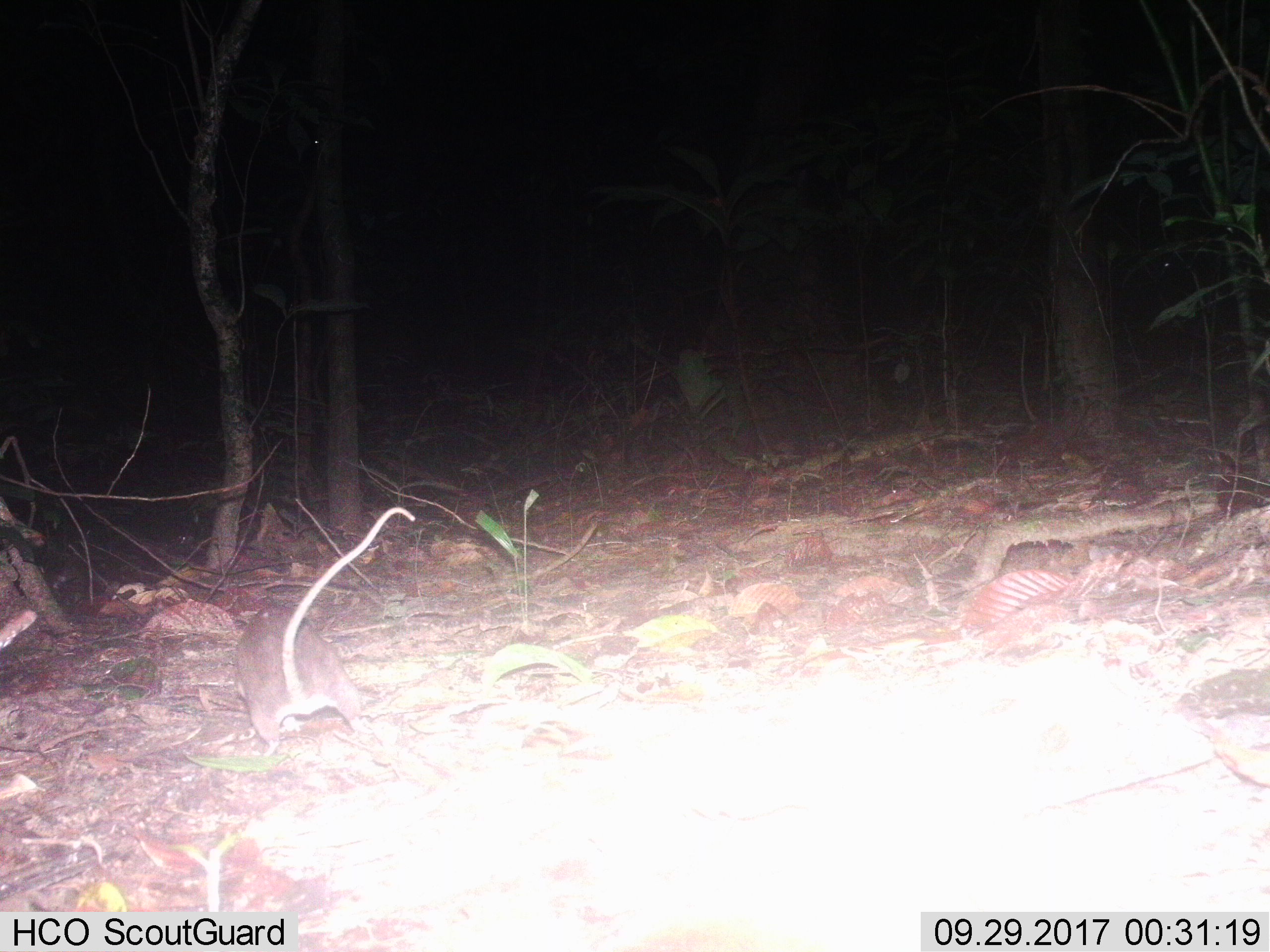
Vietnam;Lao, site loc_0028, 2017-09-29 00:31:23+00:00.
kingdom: Animalia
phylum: Chordata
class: Mammalia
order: Rodentia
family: Muridae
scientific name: Muridae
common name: old-world mice and rats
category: unidentified murid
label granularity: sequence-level